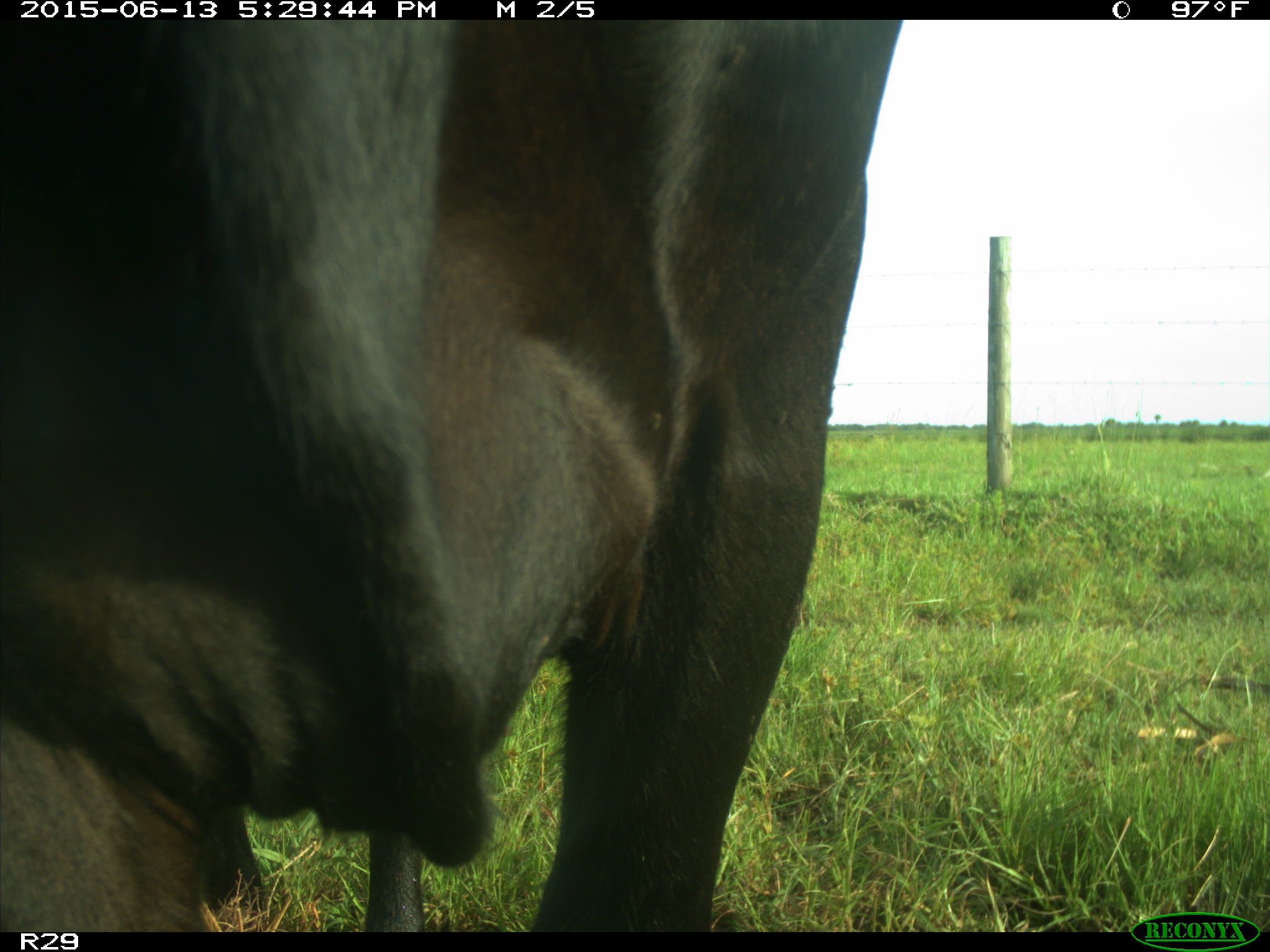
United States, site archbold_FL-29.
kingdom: Animalia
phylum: Chordata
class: Mammalia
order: Artiodactyla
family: Bovidae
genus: Bos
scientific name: Bos taurus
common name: domestic cow